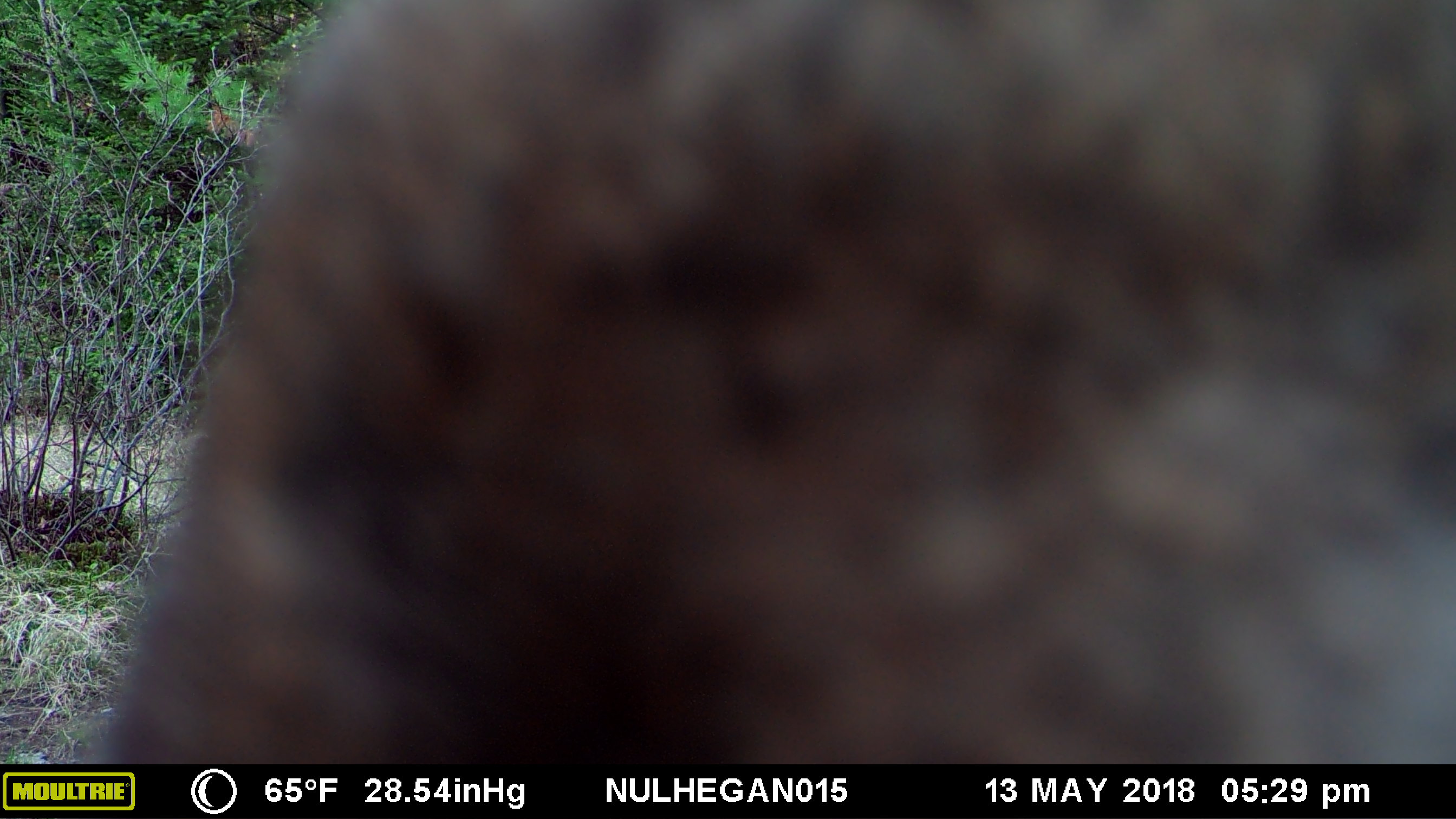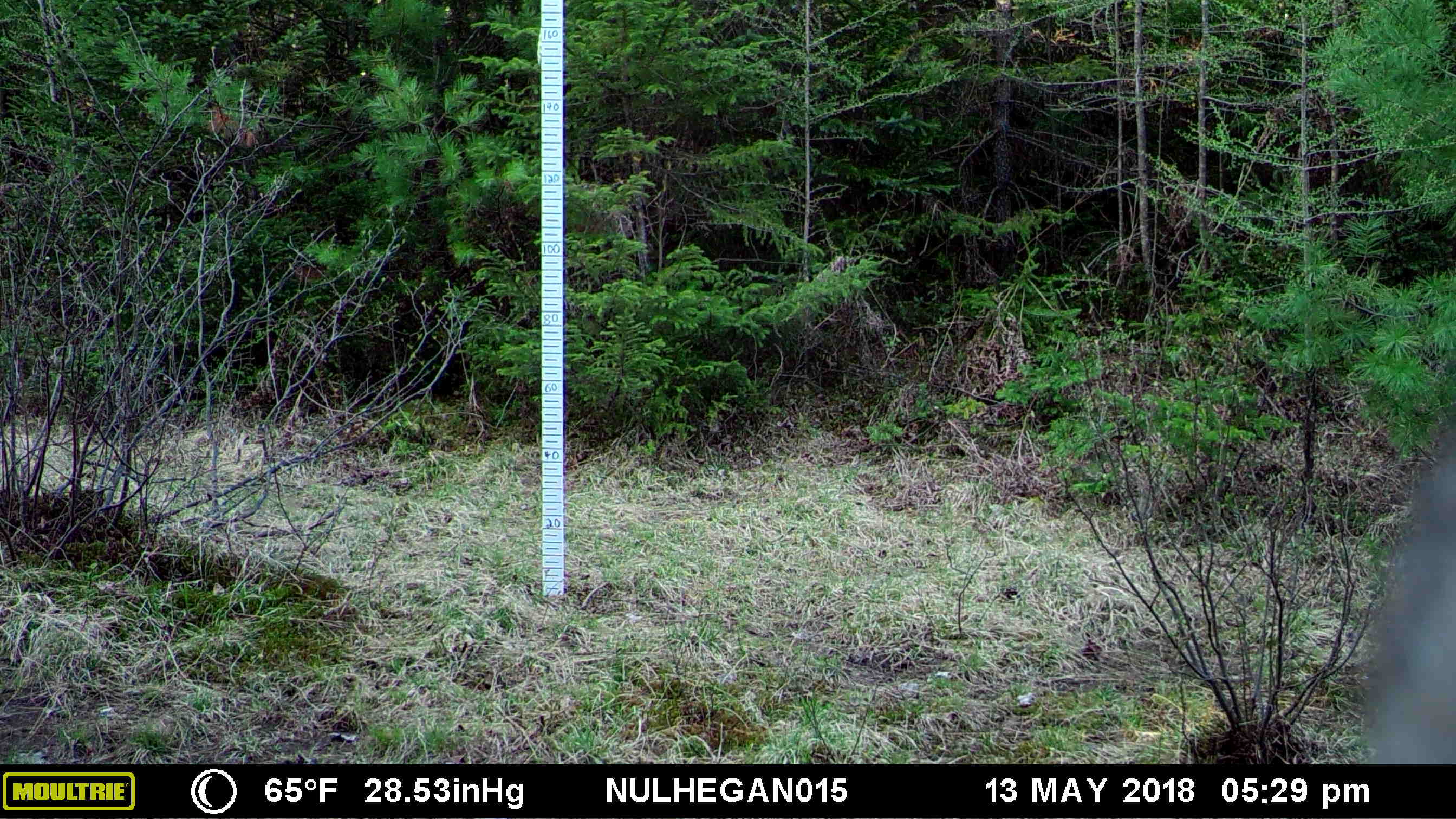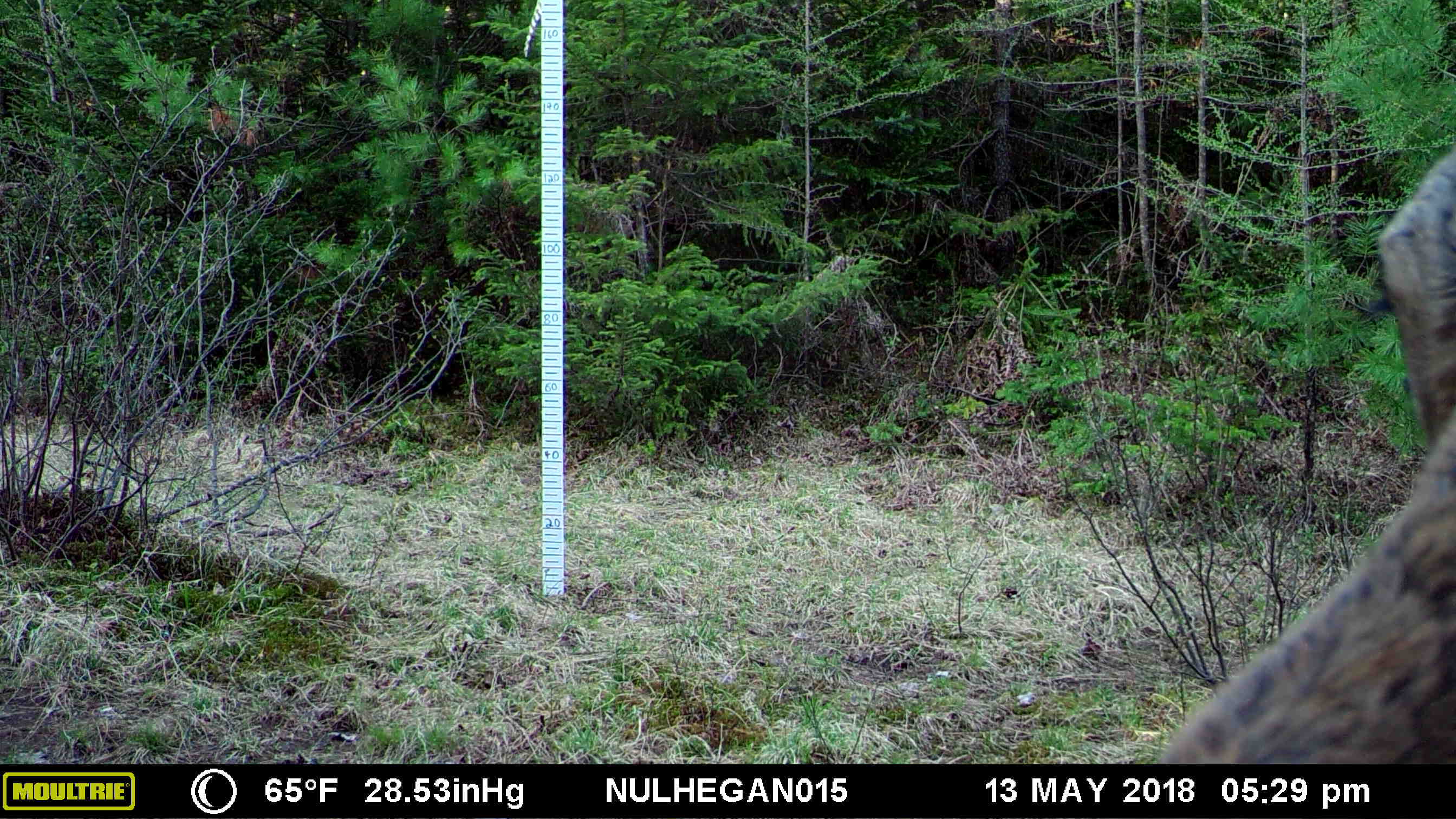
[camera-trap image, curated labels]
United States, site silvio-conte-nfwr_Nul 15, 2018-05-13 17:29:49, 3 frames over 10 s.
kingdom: Animalia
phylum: Chordata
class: Mammalia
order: Artiodactyla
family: Cervidae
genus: Alces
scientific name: Alces alces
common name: moose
Moose (Alces alces).